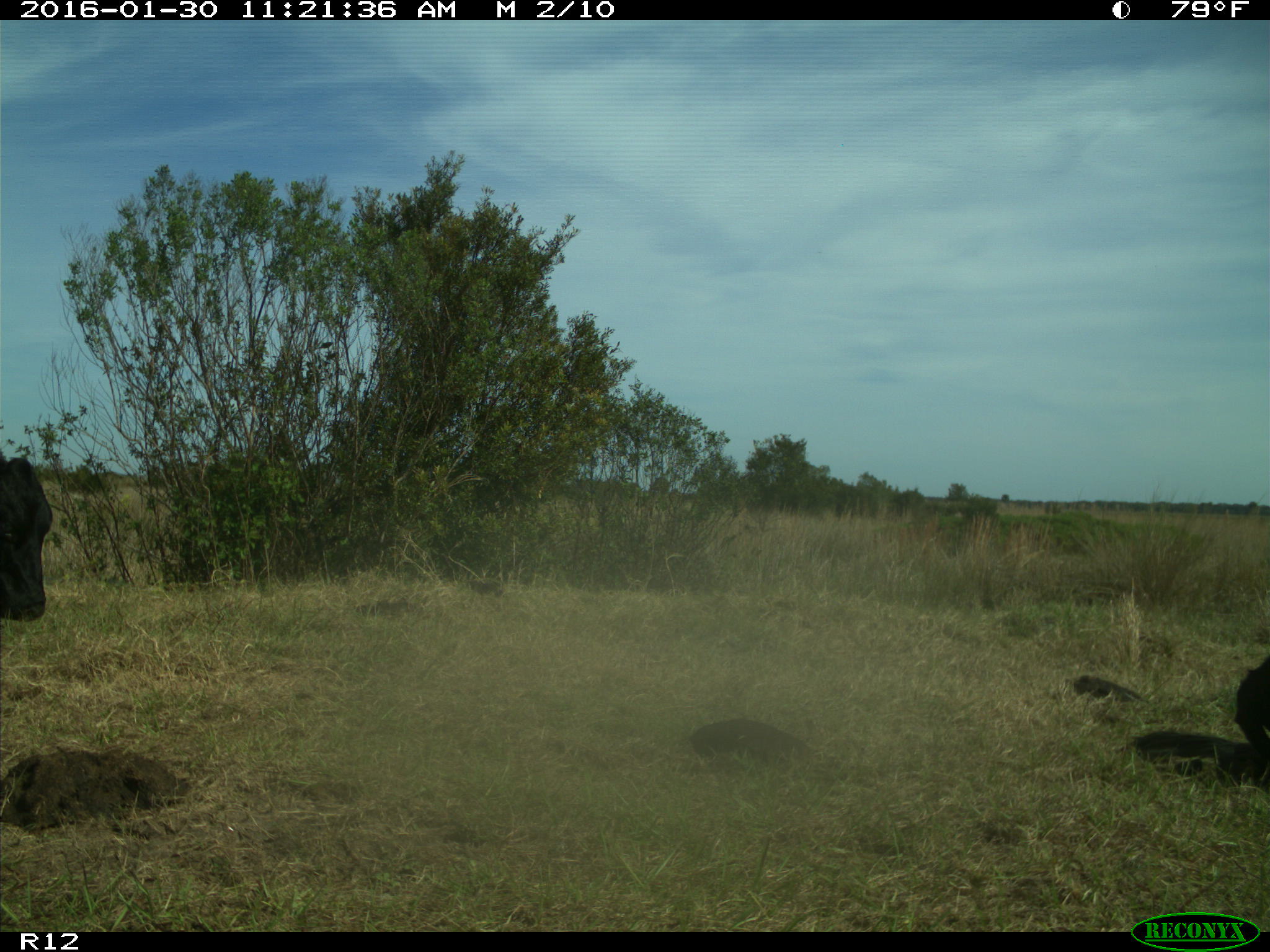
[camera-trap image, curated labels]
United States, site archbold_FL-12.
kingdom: Animalia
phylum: Chordata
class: Mammalia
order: Artiodactyla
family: Bovidae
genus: Bos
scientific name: Bos taurus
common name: domestic cow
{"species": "Bos taurus (domestic cow)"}